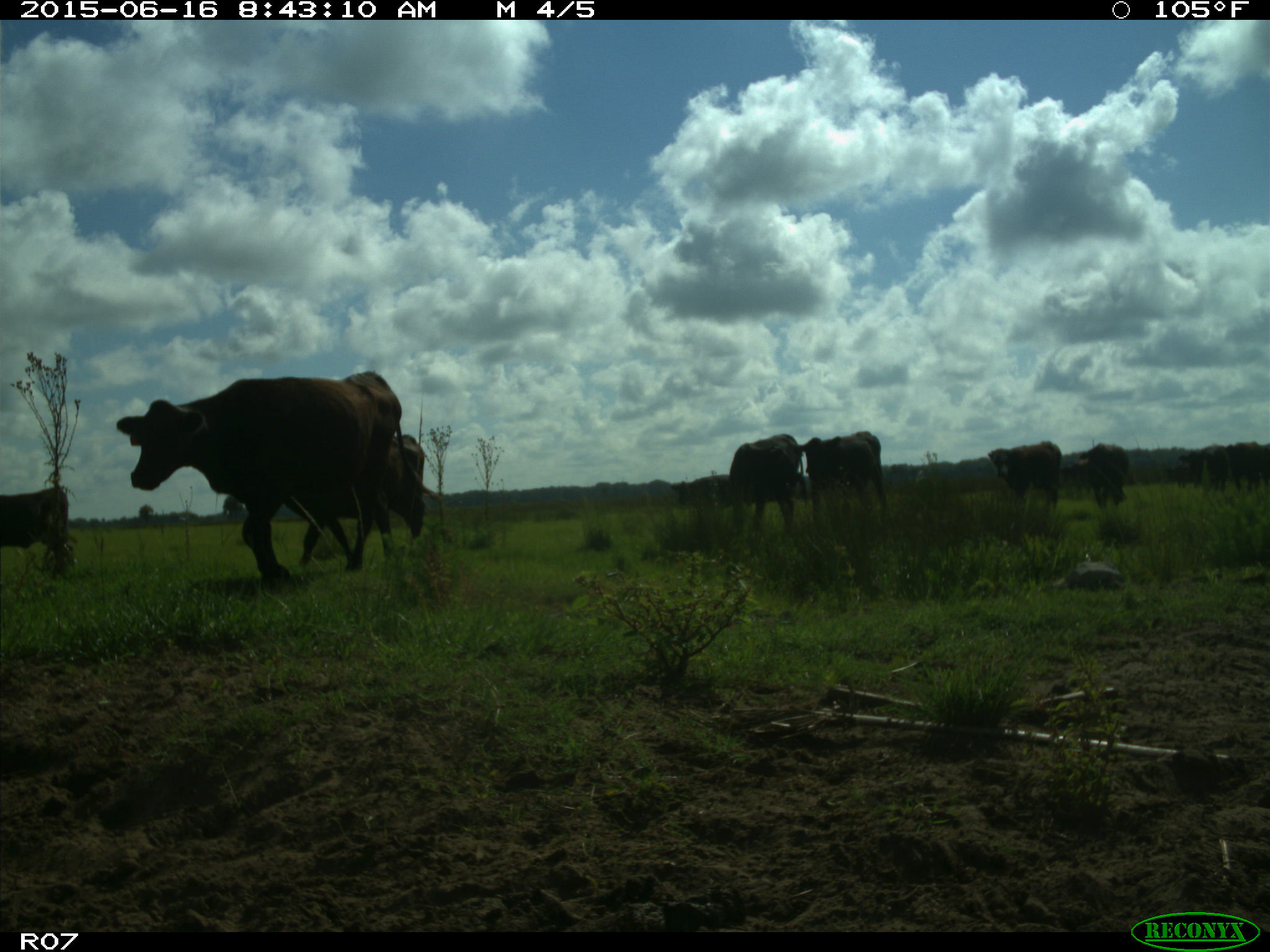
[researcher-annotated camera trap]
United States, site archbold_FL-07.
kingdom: Animalia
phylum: Chordata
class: Mammalia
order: Artiodactyla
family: Bovidae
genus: Bos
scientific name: Bos taurus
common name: domestic cow